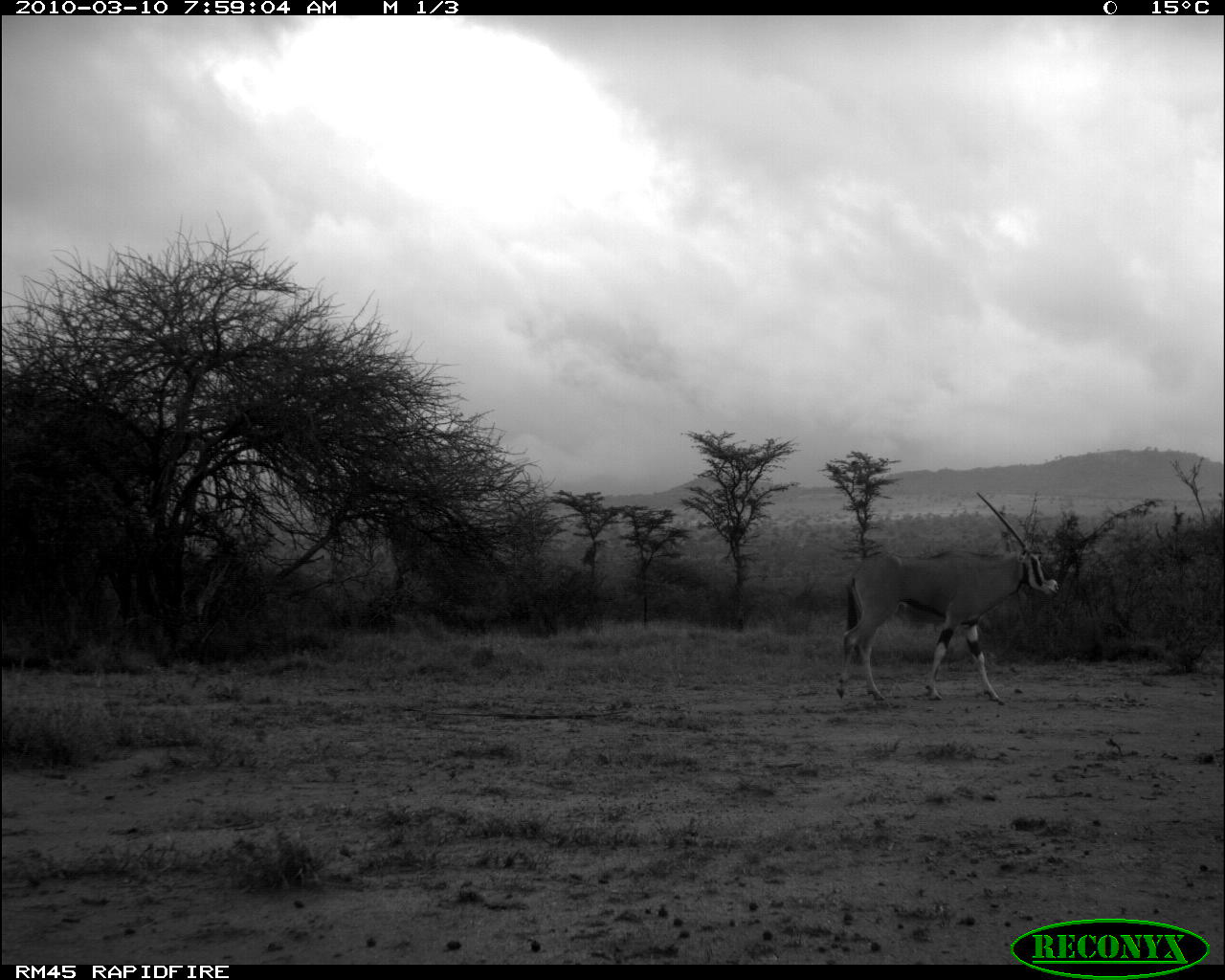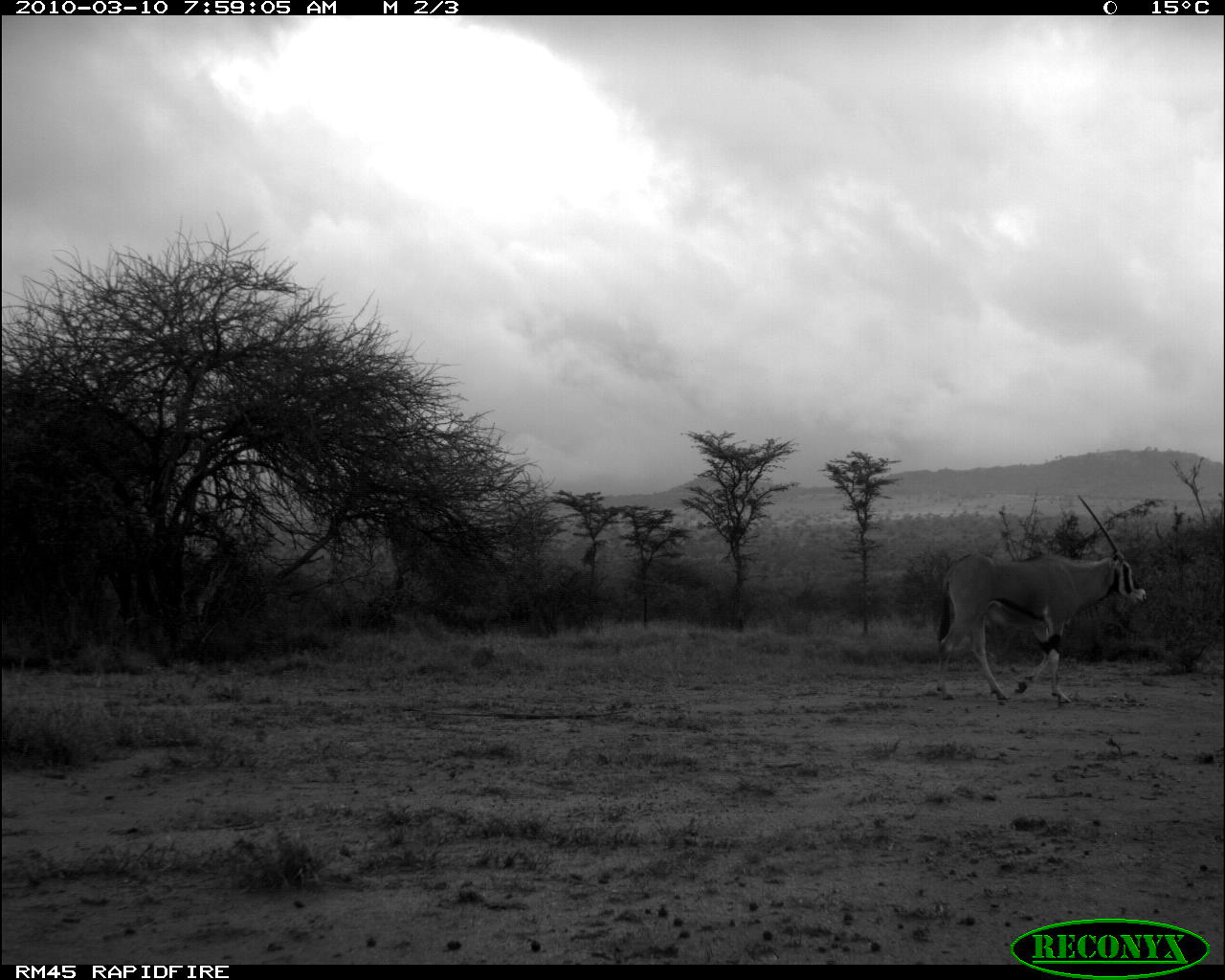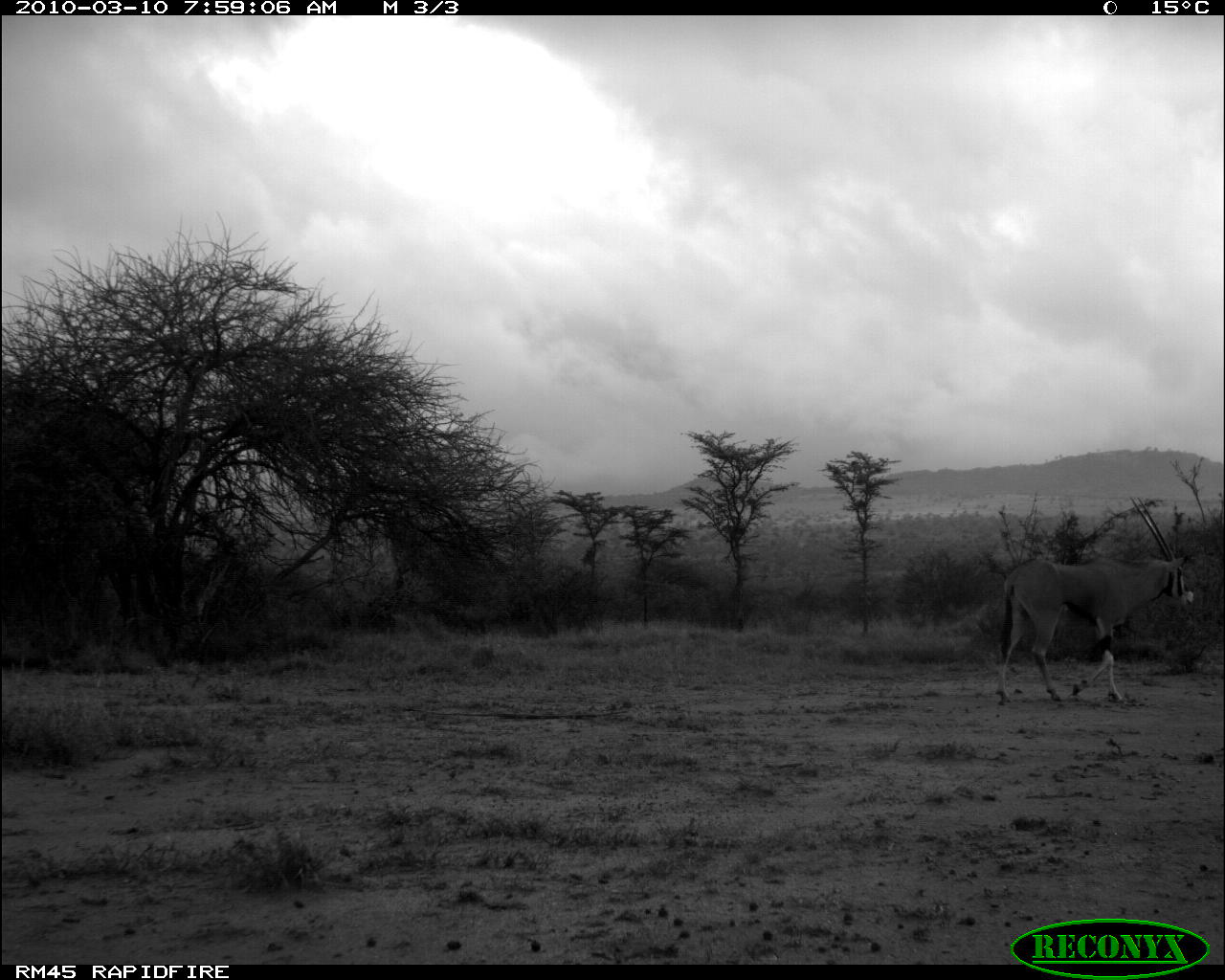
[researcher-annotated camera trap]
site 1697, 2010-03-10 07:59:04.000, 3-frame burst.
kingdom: Animalia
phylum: Chordata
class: Mammalia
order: Artiodactyla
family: Bovidae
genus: Oryx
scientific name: Oryx beisa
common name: east african oryx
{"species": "Oryx beisa (east african oryx)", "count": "1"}